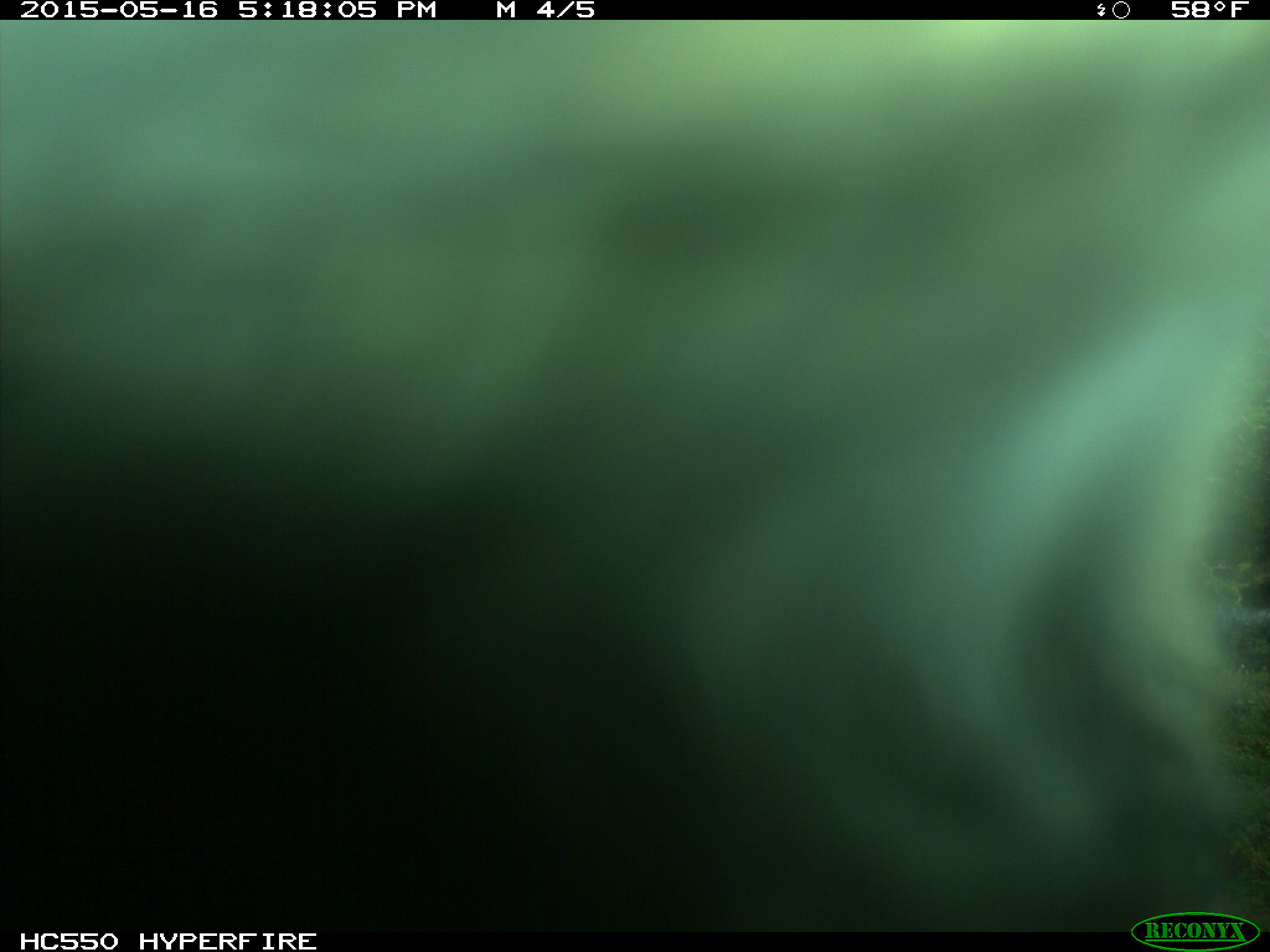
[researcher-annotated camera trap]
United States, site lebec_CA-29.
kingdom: Animalia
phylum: Chordata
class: Mammalia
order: Artiodactyla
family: Bovidae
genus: Bos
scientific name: Bos taurus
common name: domestic cow